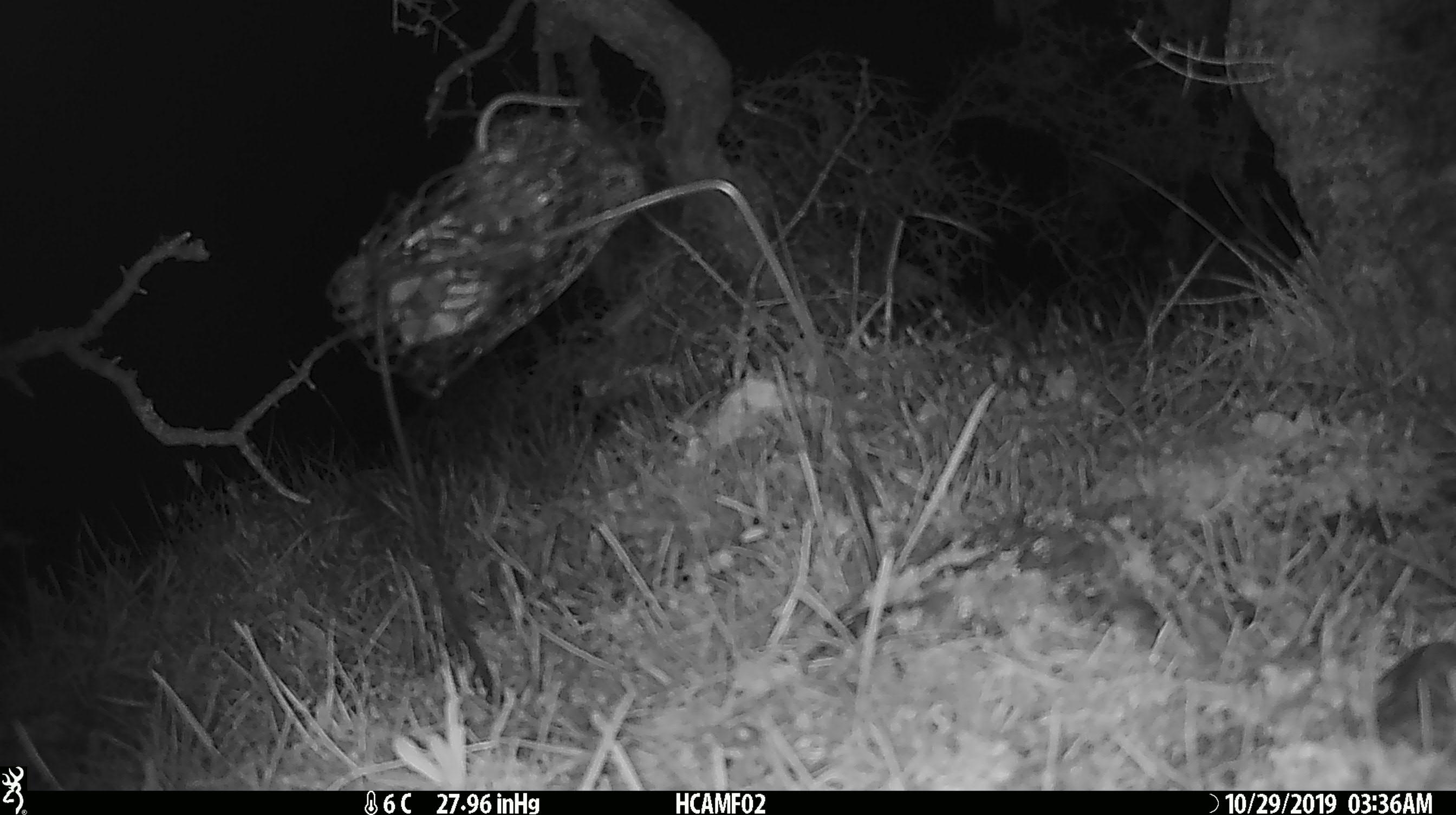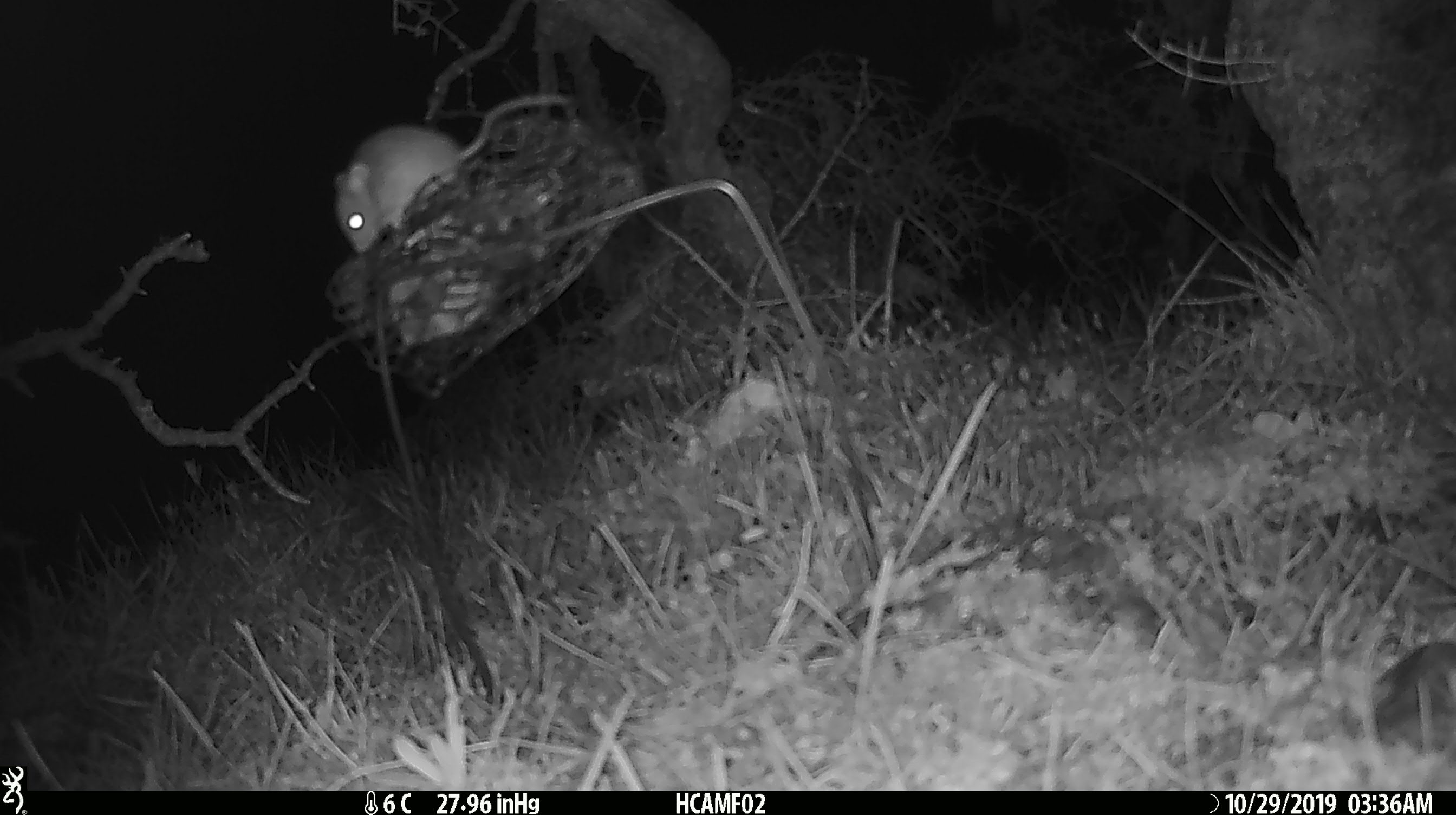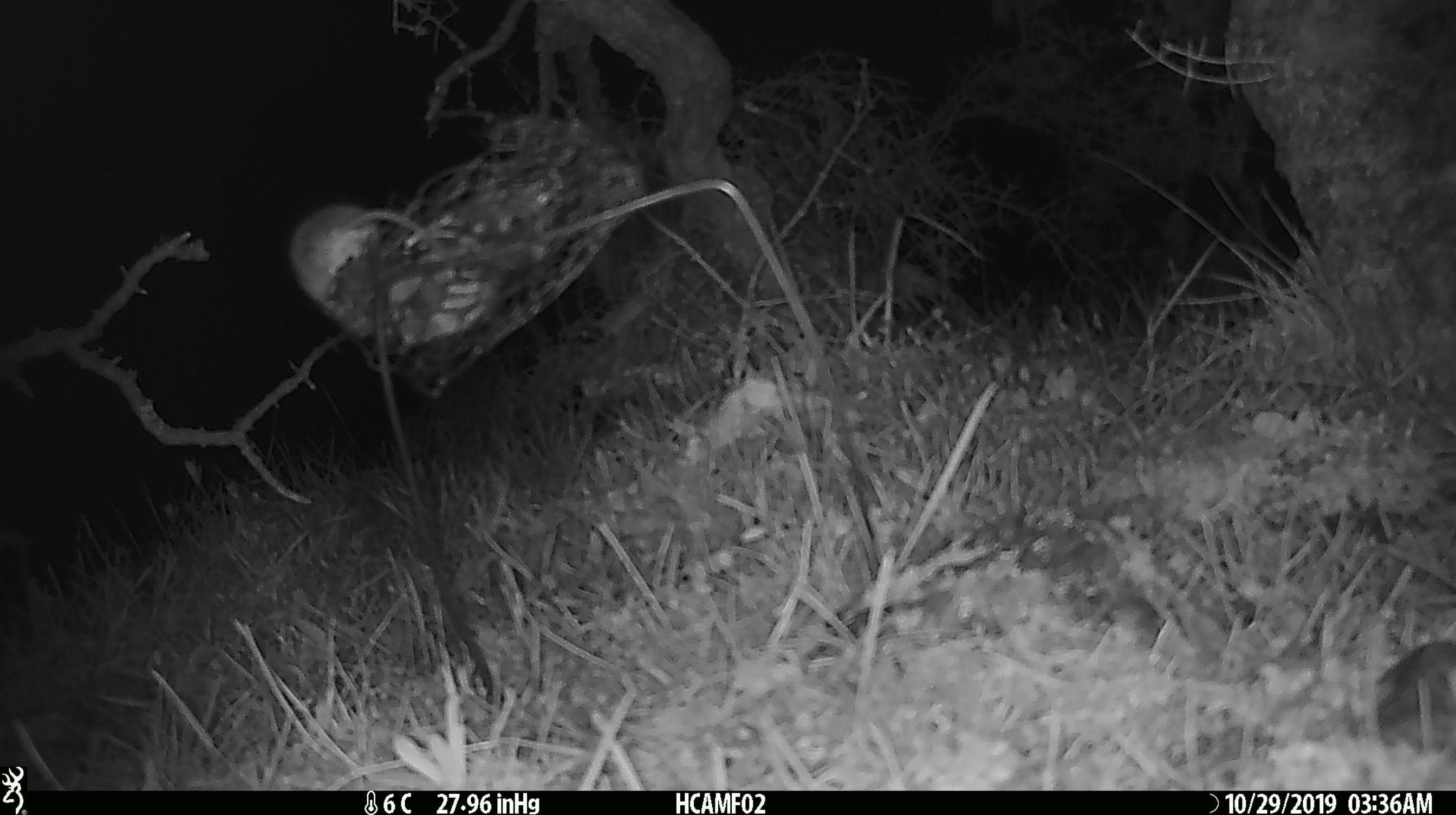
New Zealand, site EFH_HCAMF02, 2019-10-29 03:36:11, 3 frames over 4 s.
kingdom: Animalia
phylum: Chordata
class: Mammalia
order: Rodentia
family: Muridae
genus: Mus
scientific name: Mus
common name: mouse